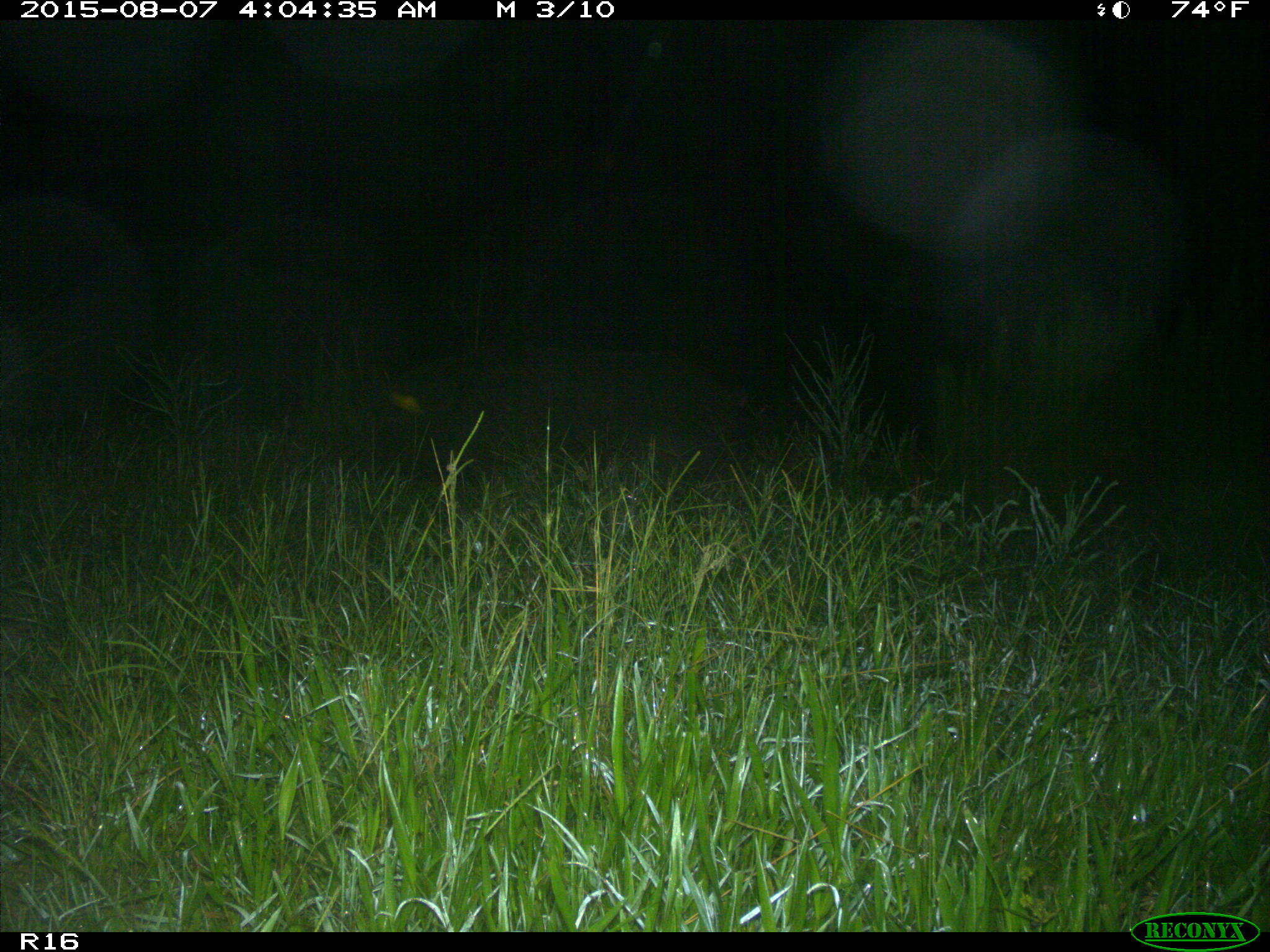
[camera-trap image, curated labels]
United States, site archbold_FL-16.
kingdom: Animalia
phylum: Chordata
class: Mammalia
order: Artiodactyla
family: Suidae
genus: Sus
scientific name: Sus scrofa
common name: wild boar